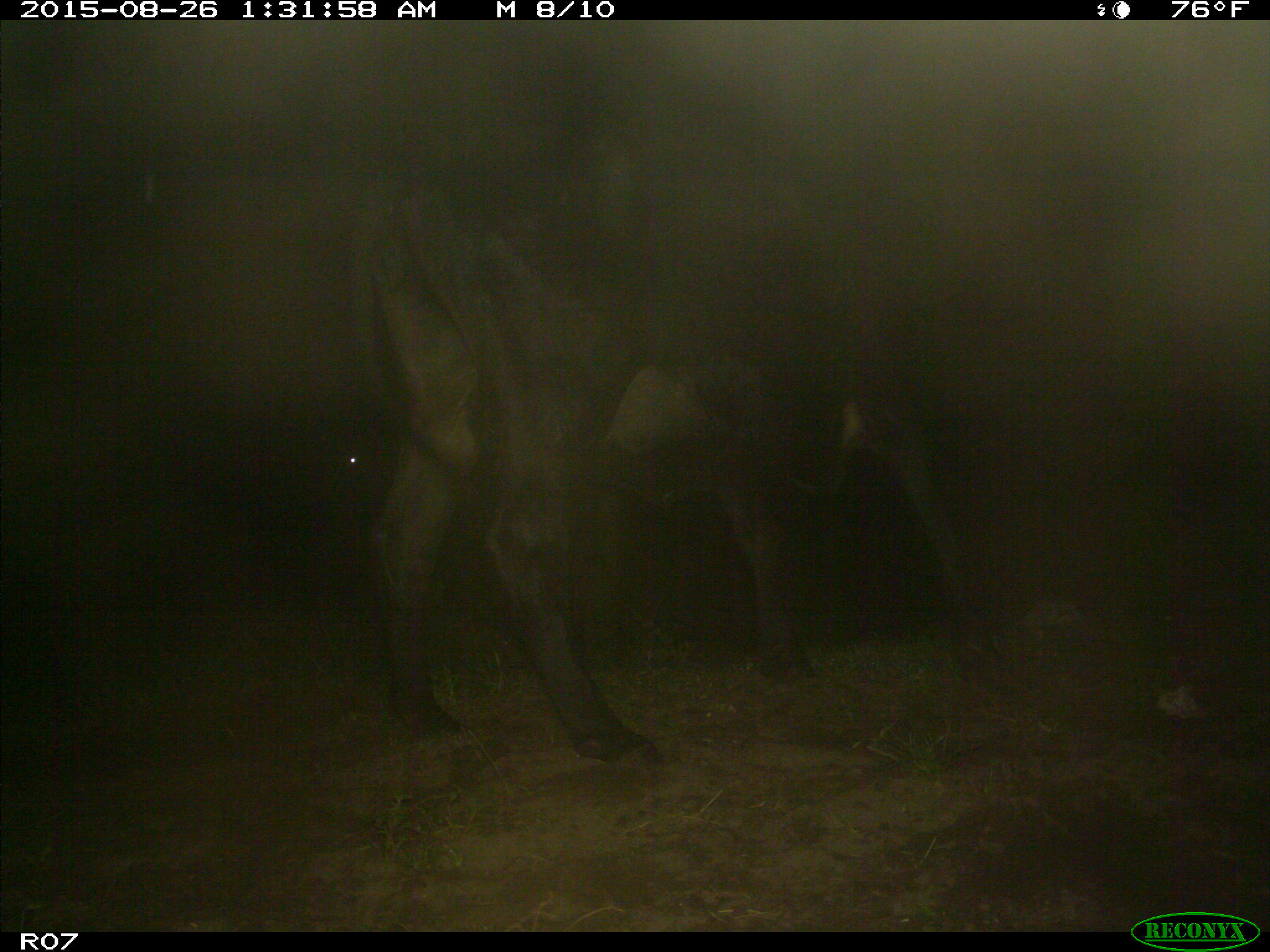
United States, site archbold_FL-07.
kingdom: Animalia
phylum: Chordata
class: Mammalia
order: Artiodactyla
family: Bovidae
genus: Bos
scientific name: Bos taurus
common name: domestic cow